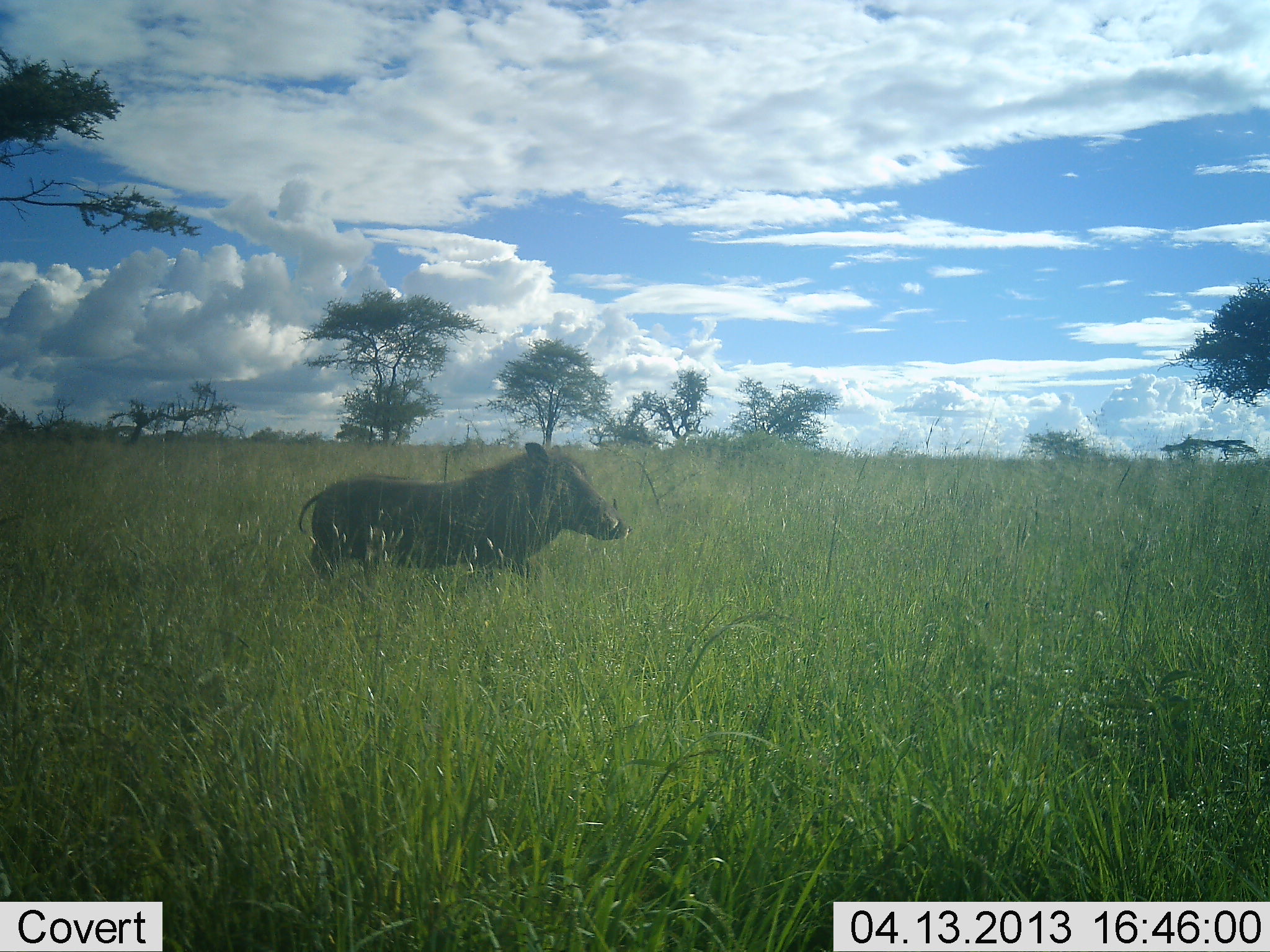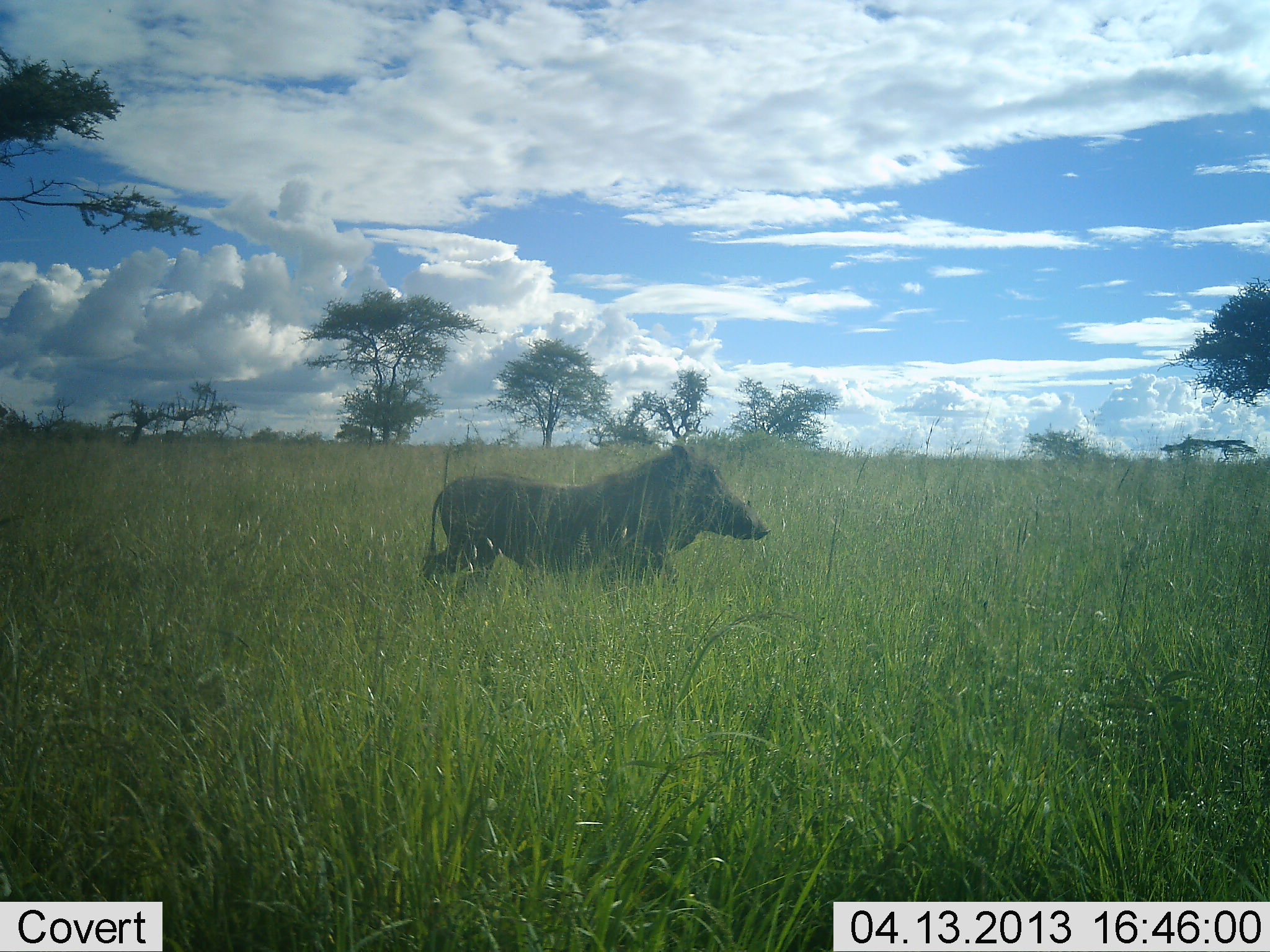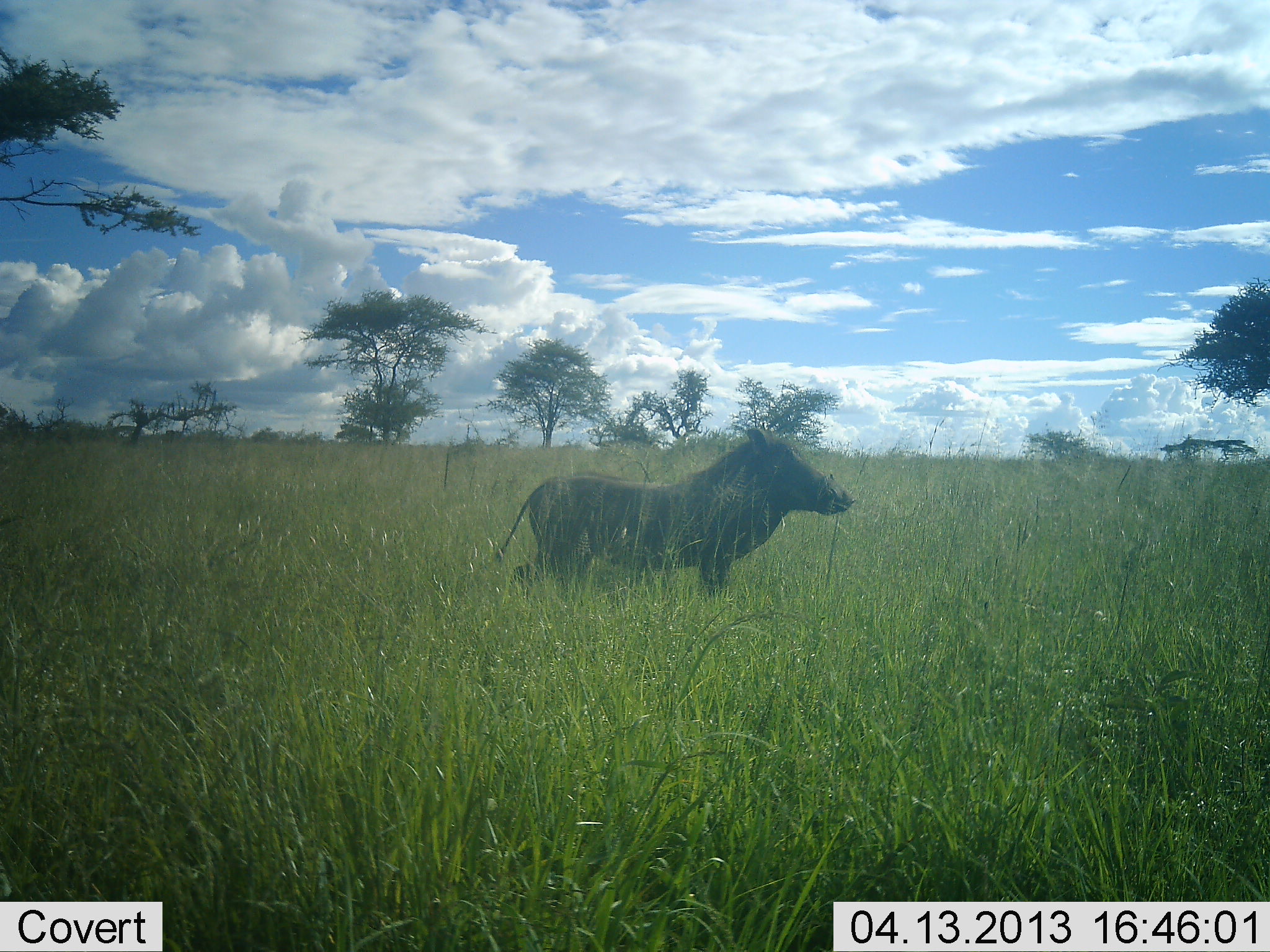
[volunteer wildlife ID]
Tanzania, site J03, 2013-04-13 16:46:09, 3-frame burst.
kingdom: Animalia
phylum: Chordata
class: Mammalia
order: Artiodactyla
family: Suidae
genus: Phacochoerus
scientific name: Phacochoerus africanus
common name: warthog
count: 1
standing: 0%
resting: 0%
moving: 100%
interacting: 0%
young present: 0%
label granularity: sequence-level